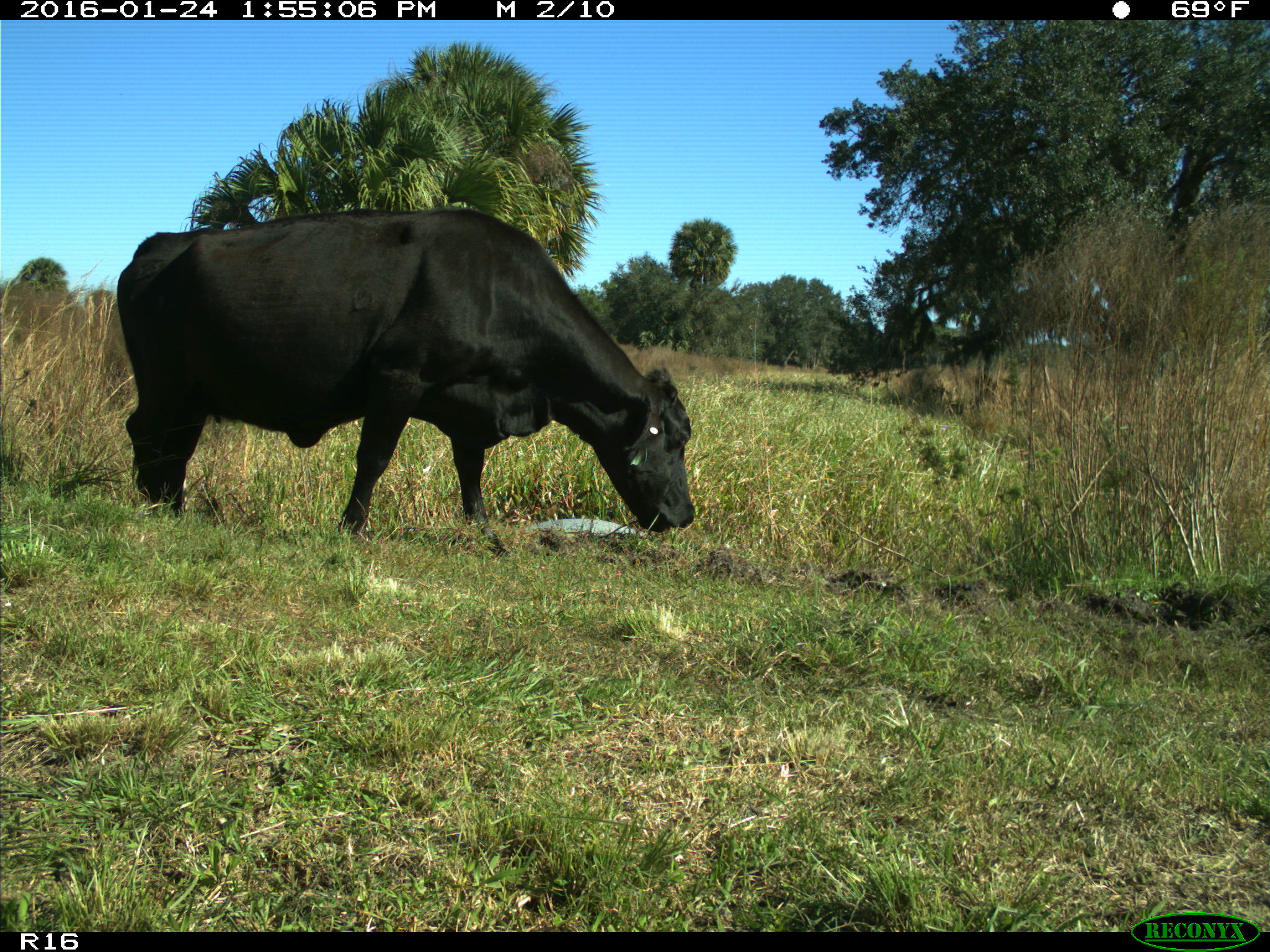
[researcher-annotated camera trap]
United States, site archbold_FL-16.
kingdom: Animalia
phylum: Chordata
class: Mammalia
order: Artiodactyla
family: Bovidae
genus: Bos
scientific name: Bos taurus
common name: domestic cow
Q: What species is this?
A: Bos taurus (domestic cow).